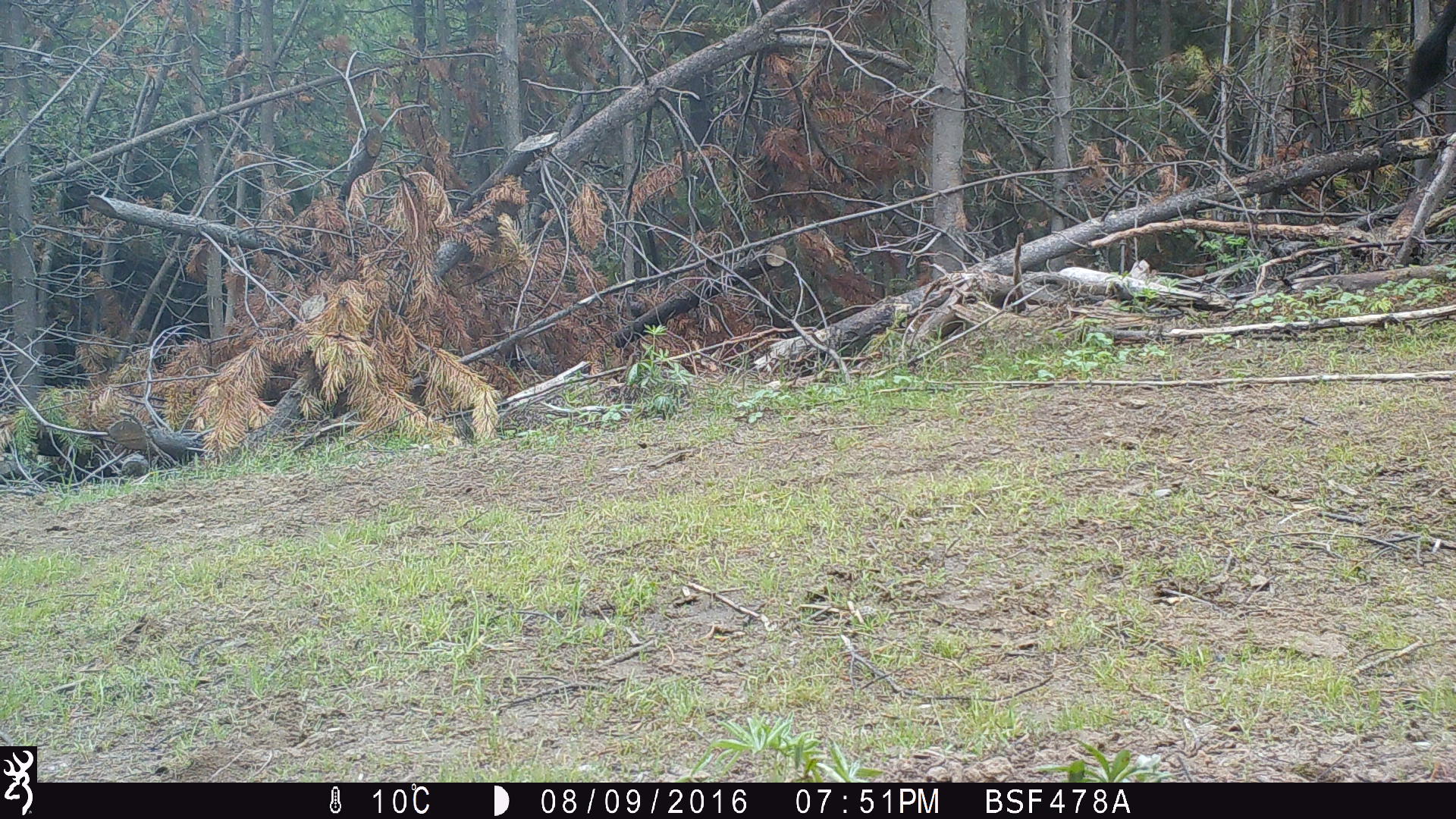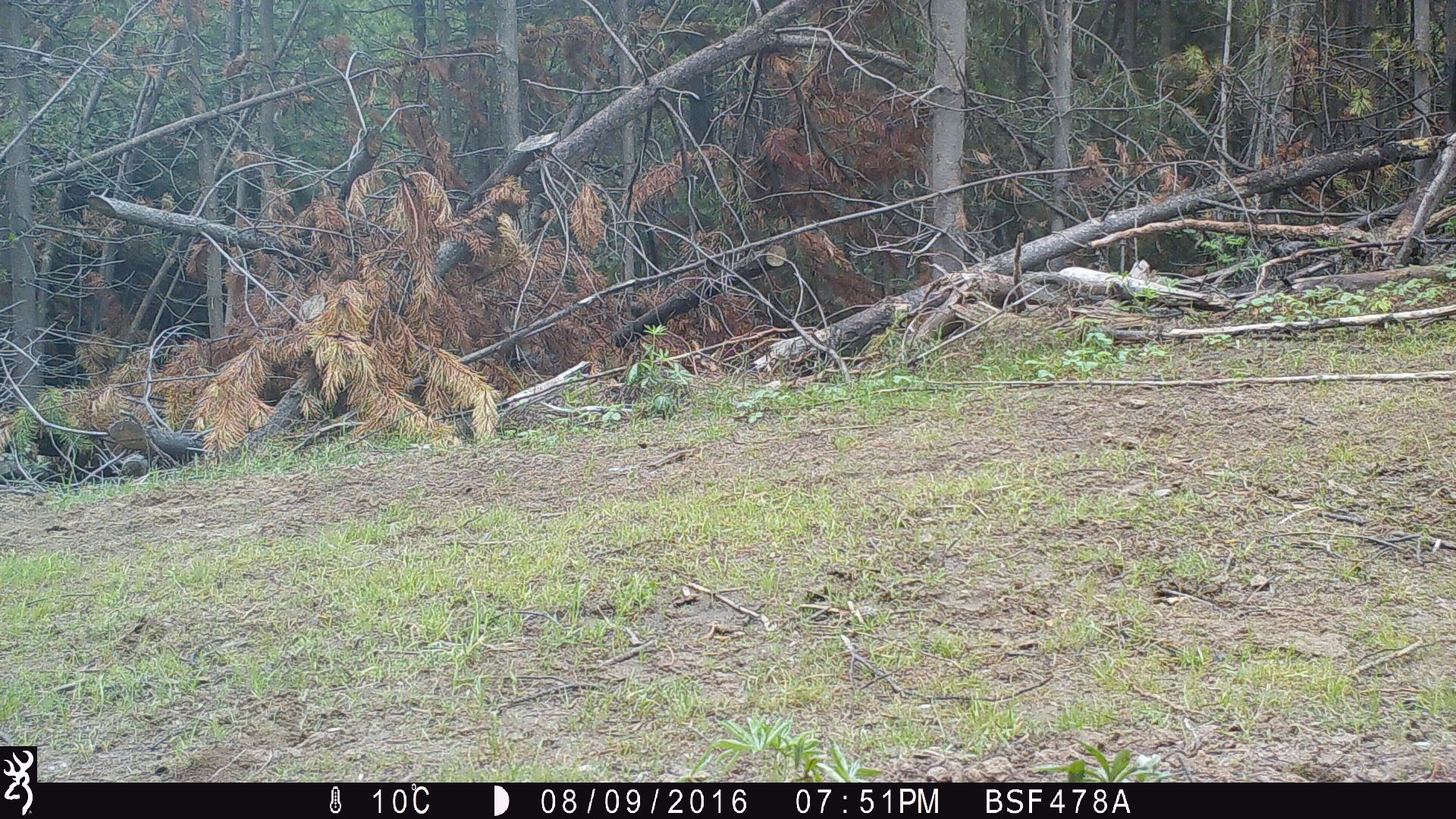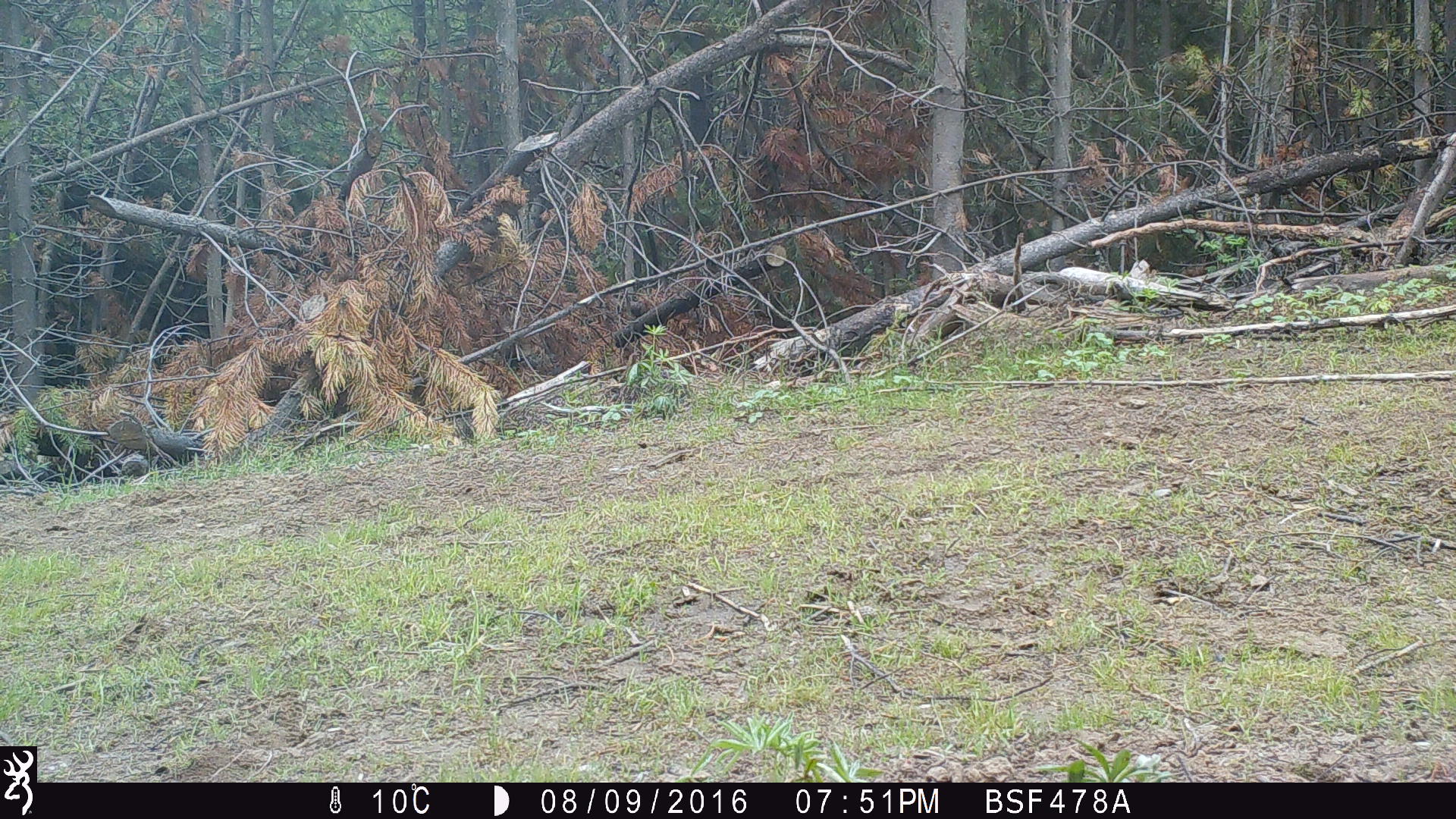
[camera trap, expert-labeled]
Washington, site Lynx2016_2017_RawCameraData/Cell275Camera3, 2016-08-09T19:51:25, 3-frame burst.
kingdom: Animalia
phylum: Chordata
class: Mammalia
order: Artiodactyla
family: Bovidae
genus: Bos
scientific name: Bos taurus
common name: domestic cattle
Domestic cattle (Bos taurus). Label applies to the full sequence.